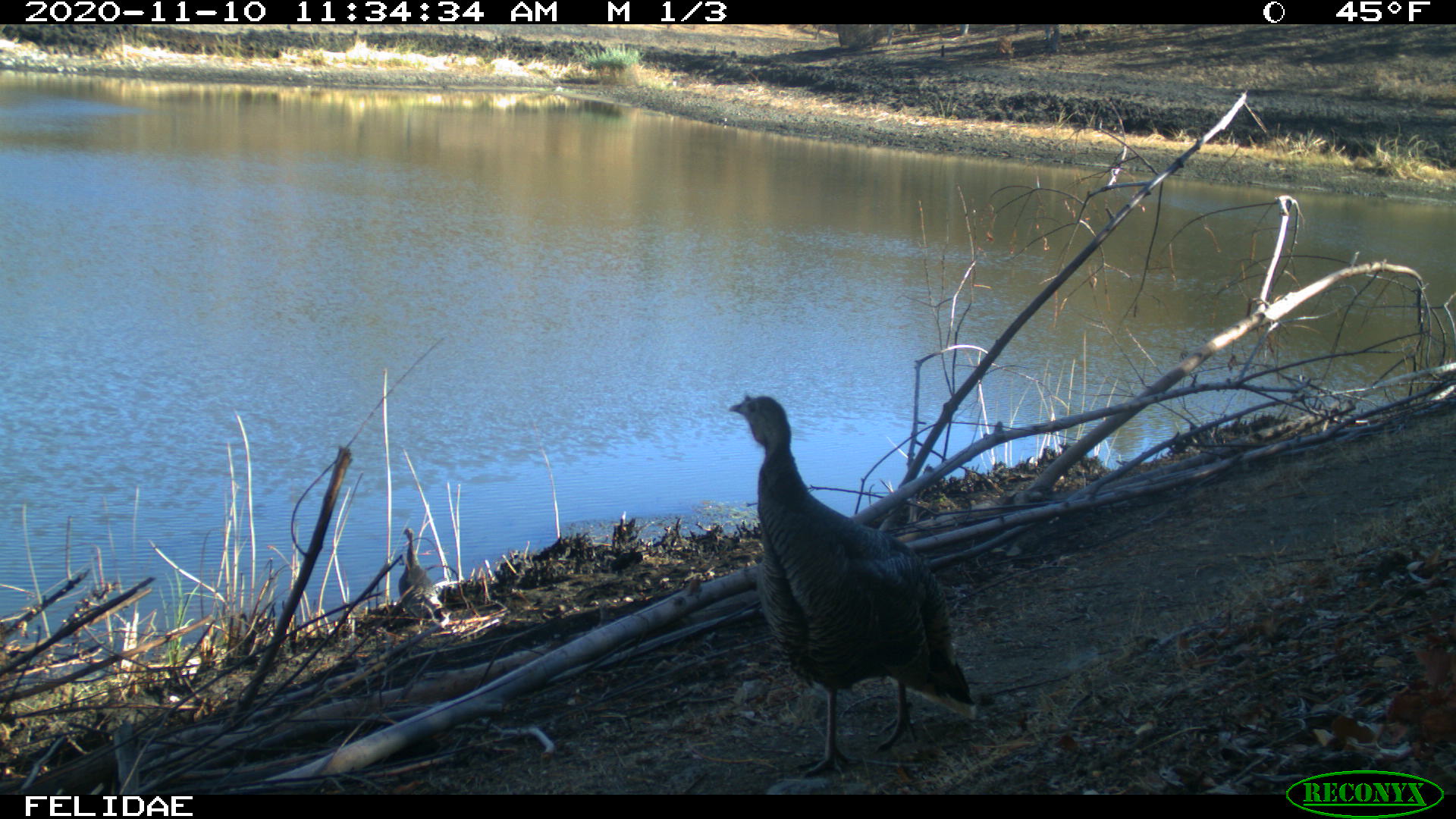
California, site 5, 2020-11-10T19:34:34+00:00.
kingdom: Animalia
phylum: Chordata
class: Aves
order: Galliformes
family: Phasianidae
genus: Meleagris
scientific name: Meleagris gallopavo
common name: turkey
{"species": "turkey (Meleagris gallopavo)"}